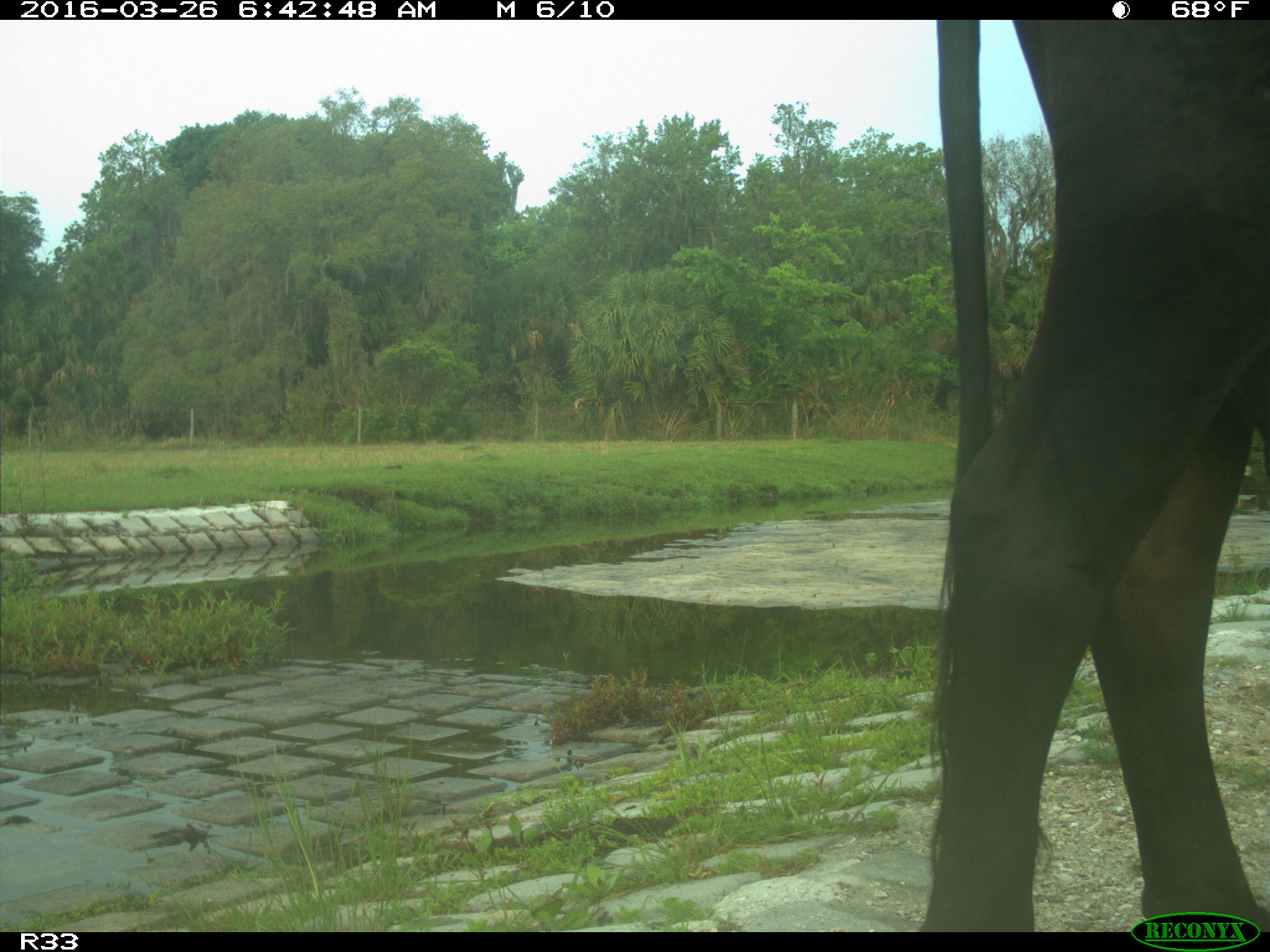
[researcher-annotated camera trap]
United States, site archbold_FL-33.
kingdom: Animalia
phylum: Chordata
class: Mammalia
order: Artiodactyla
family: Bovidae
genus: Bos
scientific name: Bos taurus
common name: domestic cow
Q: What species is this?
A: Bos taurus (domestic cow).